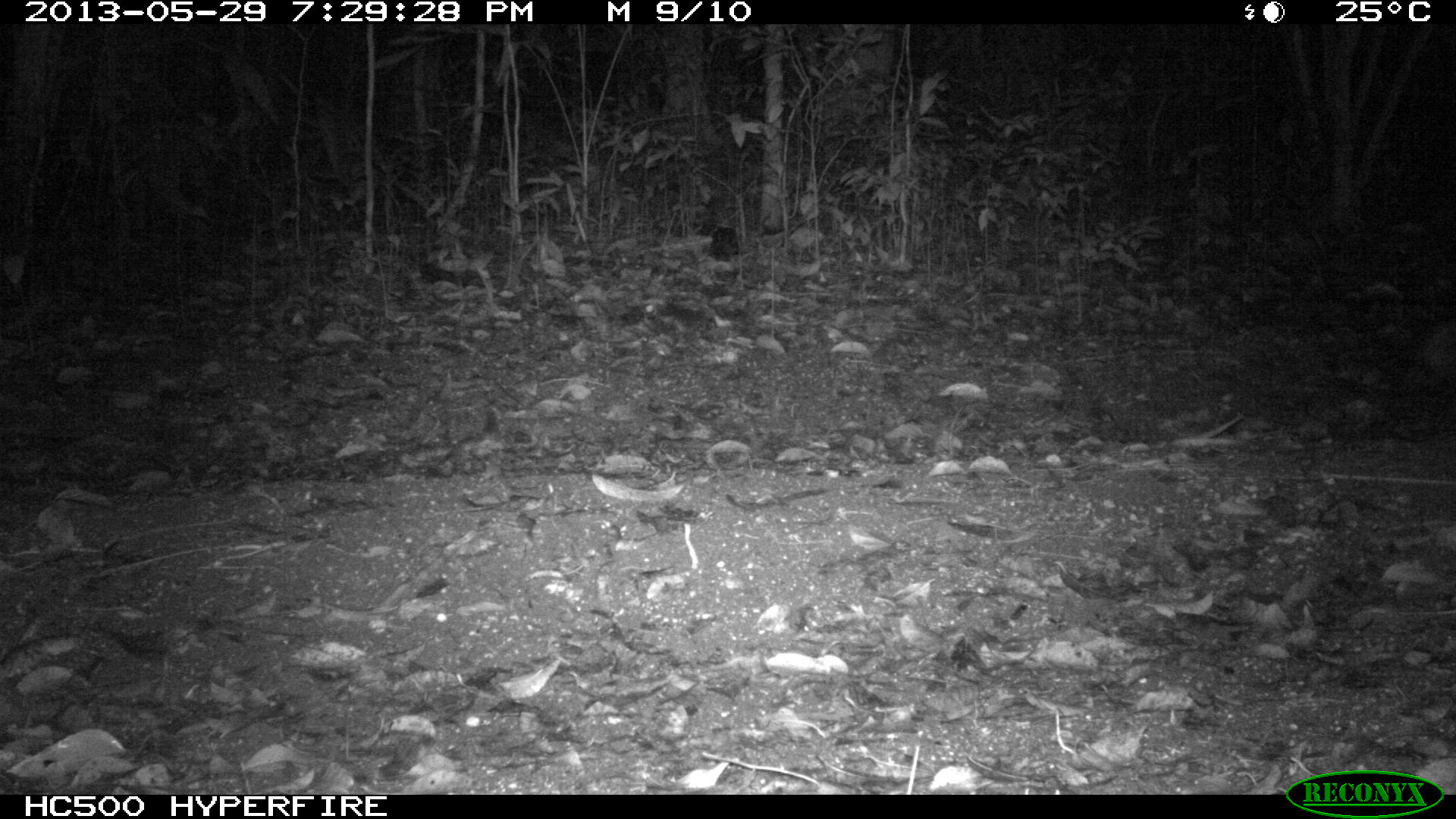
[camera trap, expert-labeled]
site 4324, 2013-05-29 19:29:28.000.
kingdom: Animalia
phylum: Chordata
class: Mammalia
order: Didelphimorphia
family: Didelphidae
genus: Didelphis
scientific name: Didelphis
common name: american opossums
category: didelphis sp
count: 1